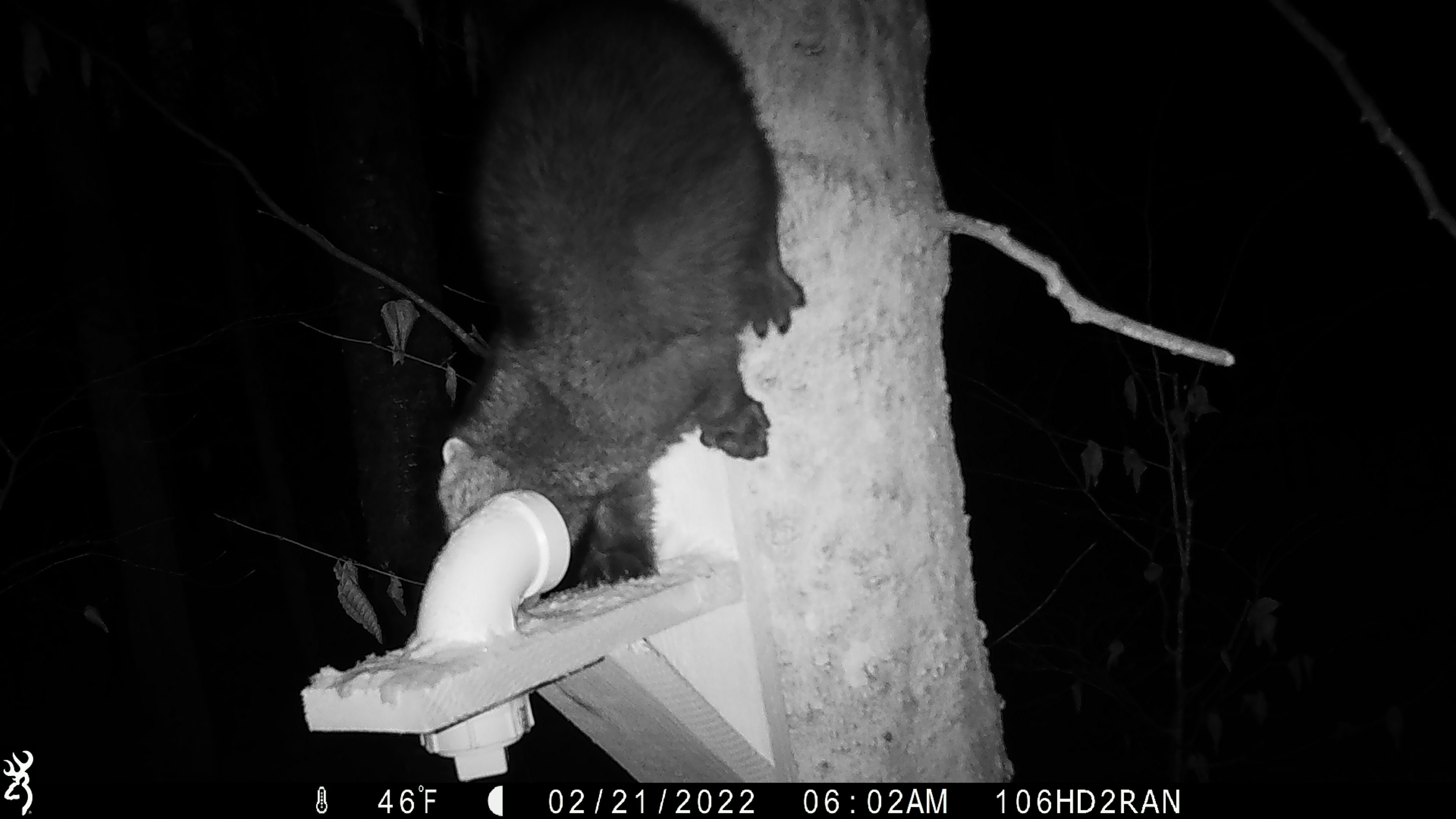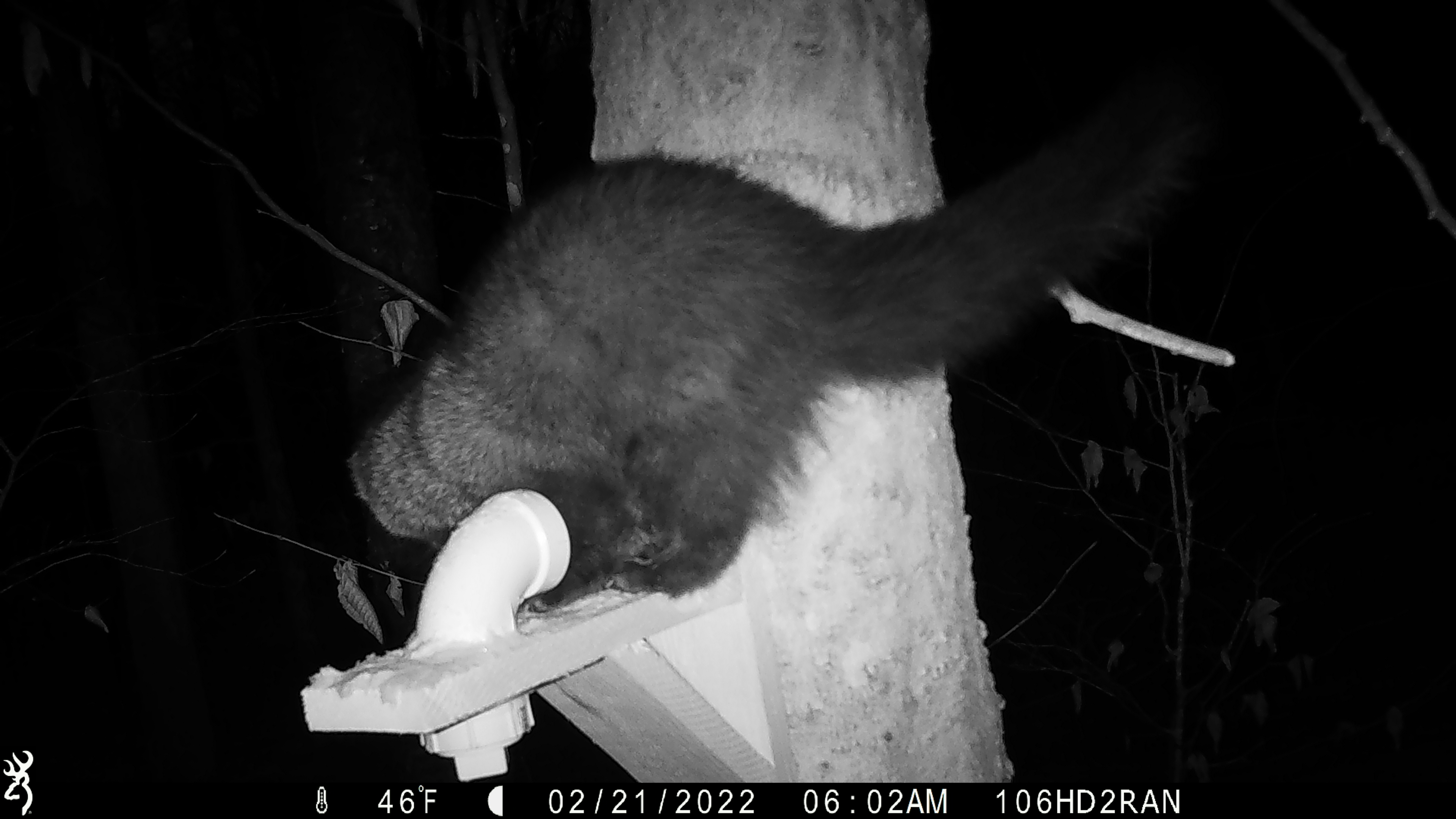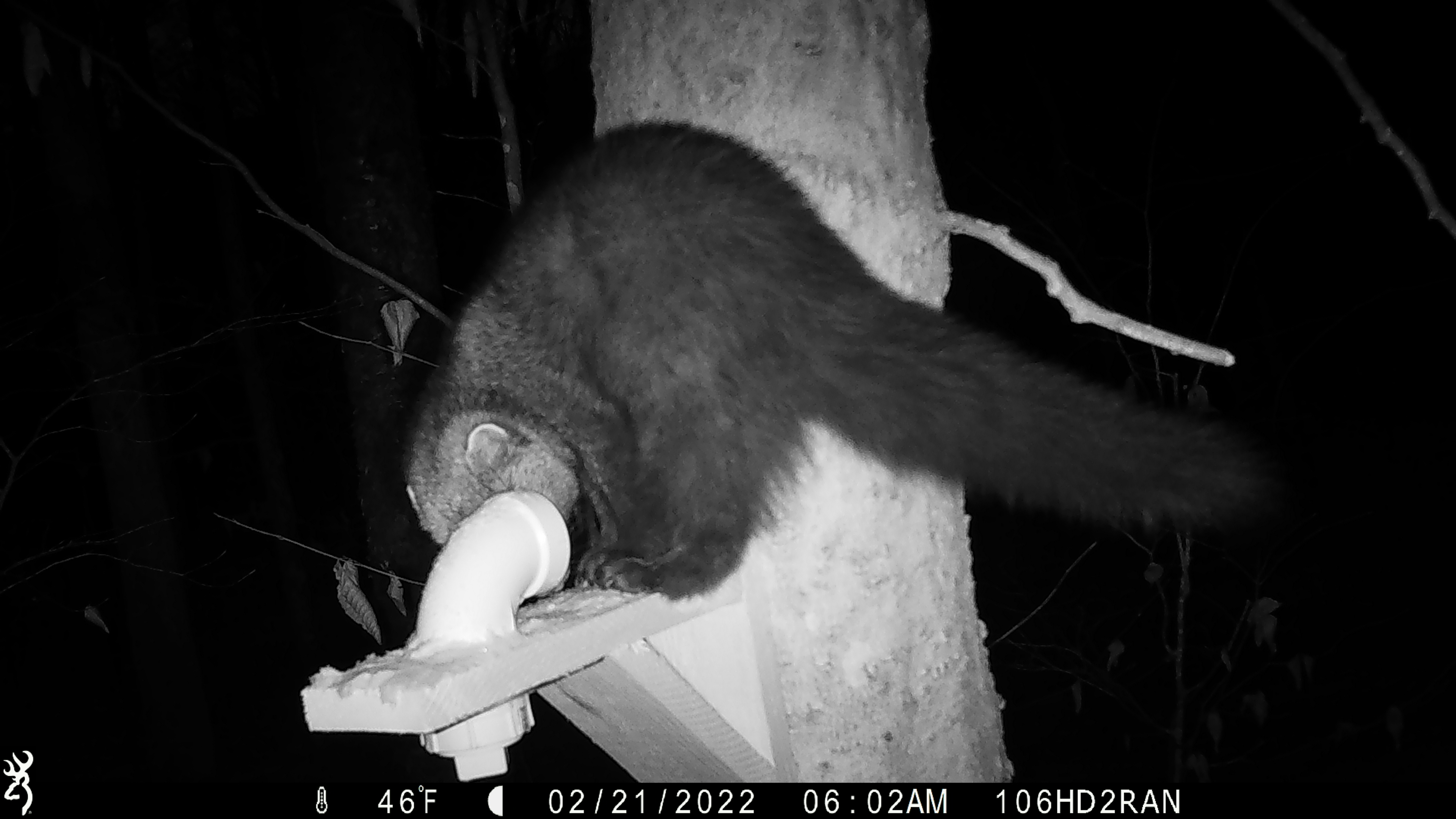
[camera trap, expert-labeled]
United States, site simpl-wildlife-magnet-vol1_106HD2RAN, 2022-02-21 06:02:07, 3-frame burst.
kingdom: Animalia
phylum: Chordata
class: Mammalia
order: Carnivora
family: Mustelidae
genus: Pekania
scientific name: Pekania pennanti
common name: fisher